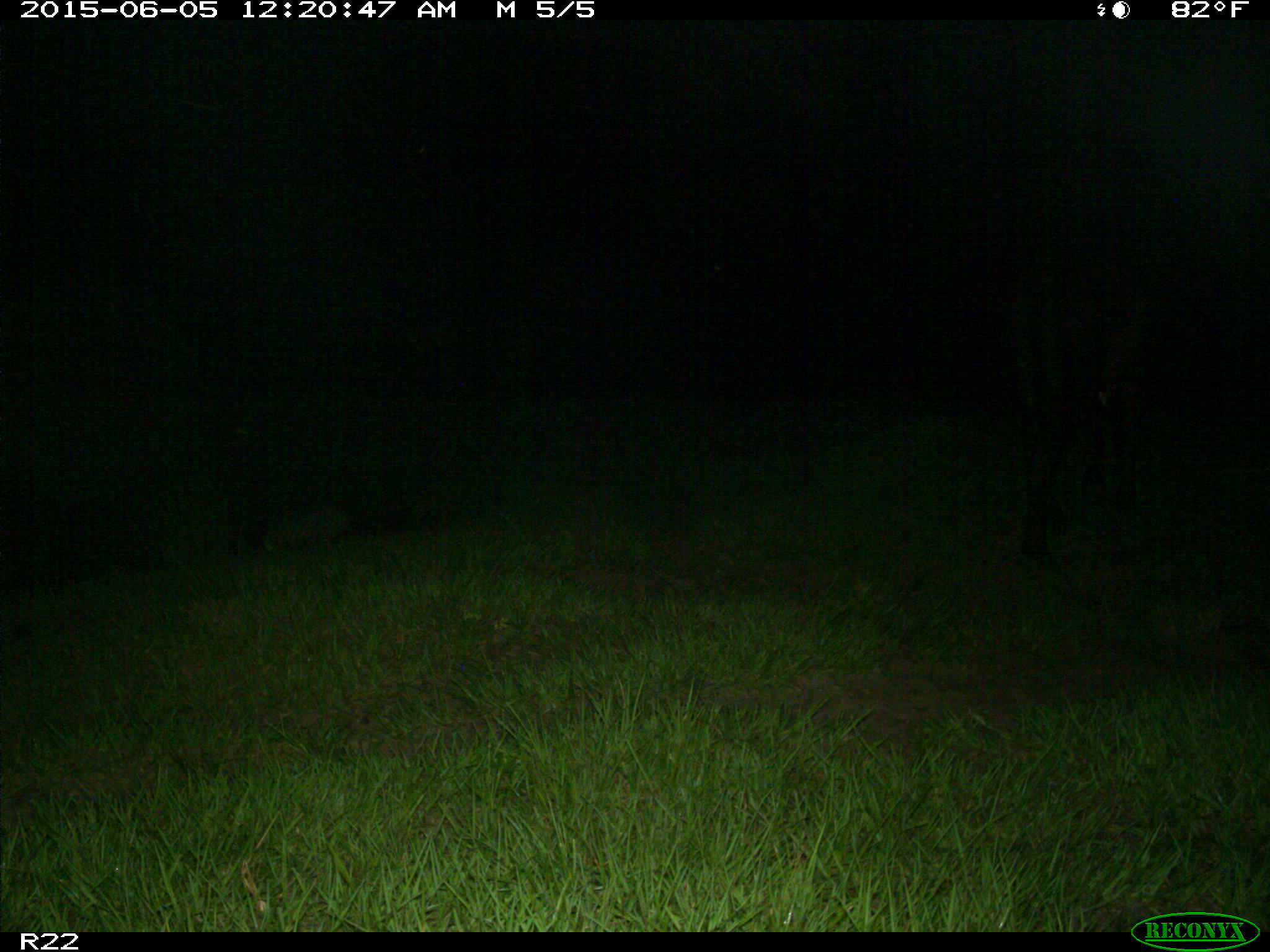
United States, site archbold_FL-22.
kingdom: Animalia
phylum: Chordata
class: Mammalia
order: Artiodactyla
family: Suidae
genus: Sus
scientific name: Sus scrofa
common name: wild boar